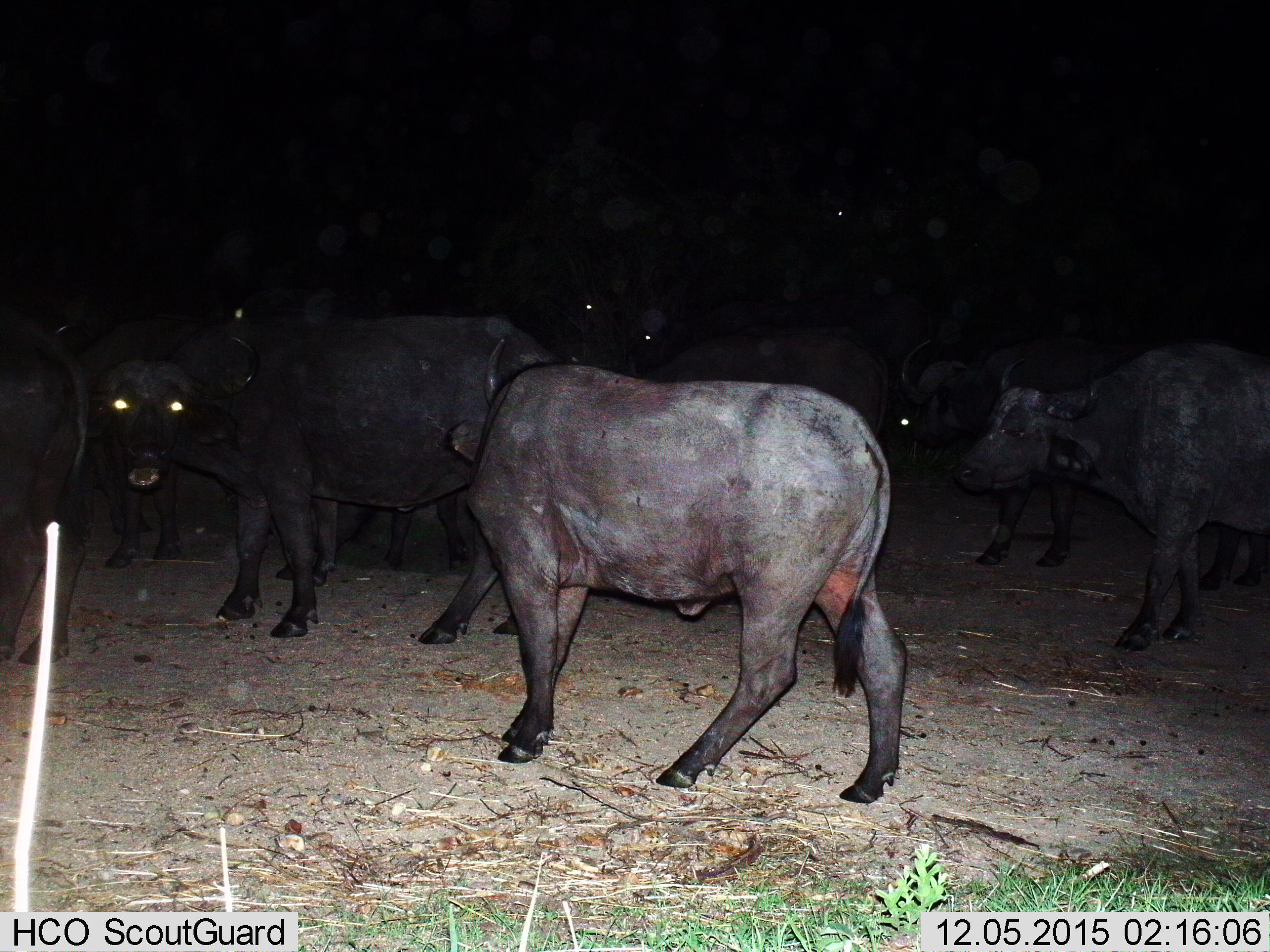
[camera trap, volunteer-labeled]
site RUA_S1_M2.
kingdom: Animalia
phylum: Chordata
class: Mammalia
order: Artiodactyla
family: Bovidae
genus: Syncerus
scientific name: Syncerus caffer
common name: african buffalo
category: buffalo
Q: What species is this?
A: Buffalo (african buffalo) (Syncerus caffer).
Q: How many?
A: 11-50.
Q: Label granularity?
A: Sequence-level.